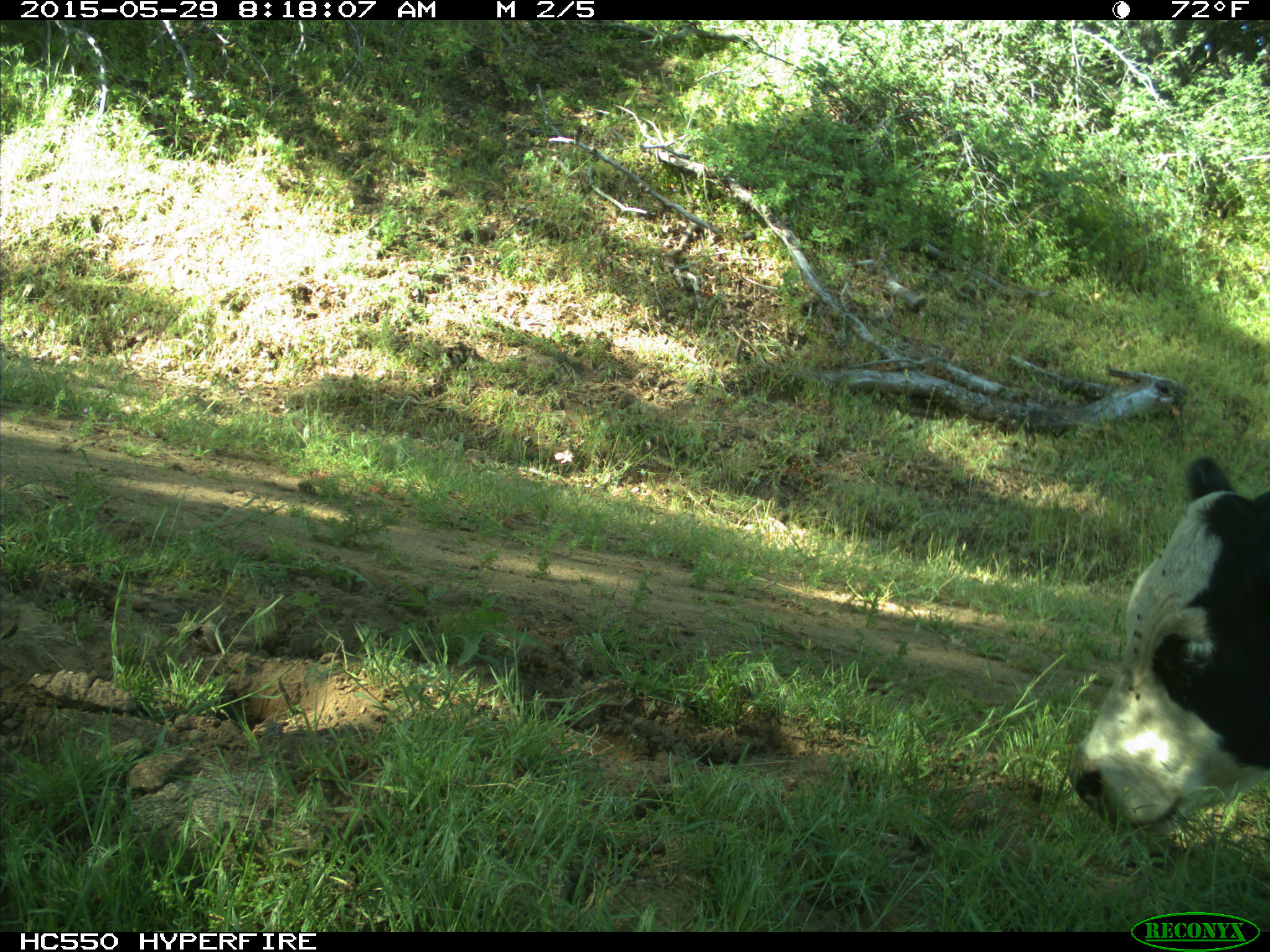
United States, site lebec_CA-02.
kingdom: Animalia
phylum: Chordata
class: Mammalia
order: Artiodactyla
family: Bovidae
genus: Bos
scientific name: Bos taurus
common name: domestic cow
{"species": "Bos taurus (domestic cow)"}